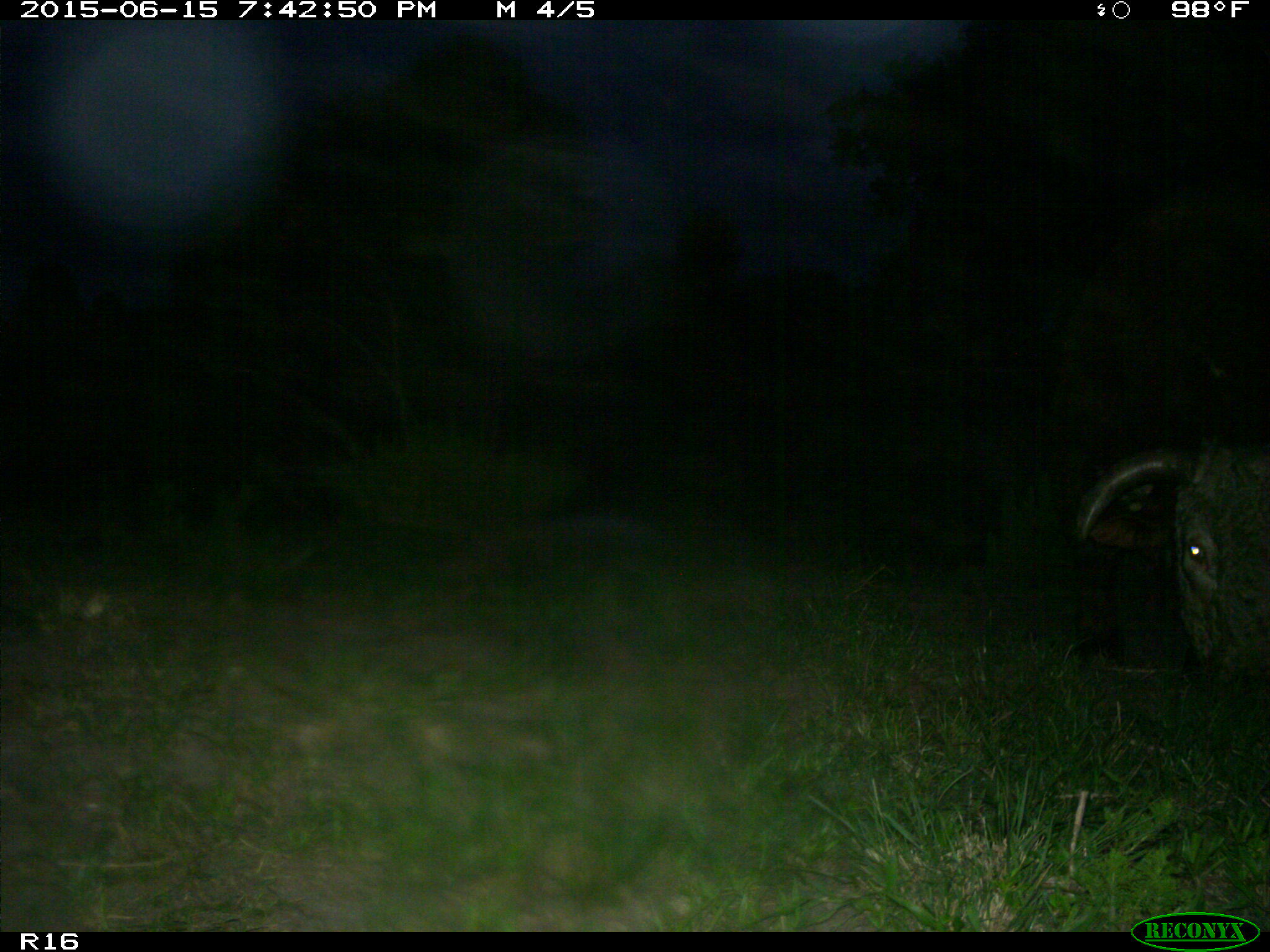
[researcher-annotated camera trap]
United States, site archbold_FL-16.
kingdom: Animalia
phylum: Chordata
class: Mammalia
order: Artiodactyla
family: Bovidae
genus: Bos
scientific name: Bos taurus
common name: domestic cow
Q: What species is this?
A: Bos taurus (domestic cow).